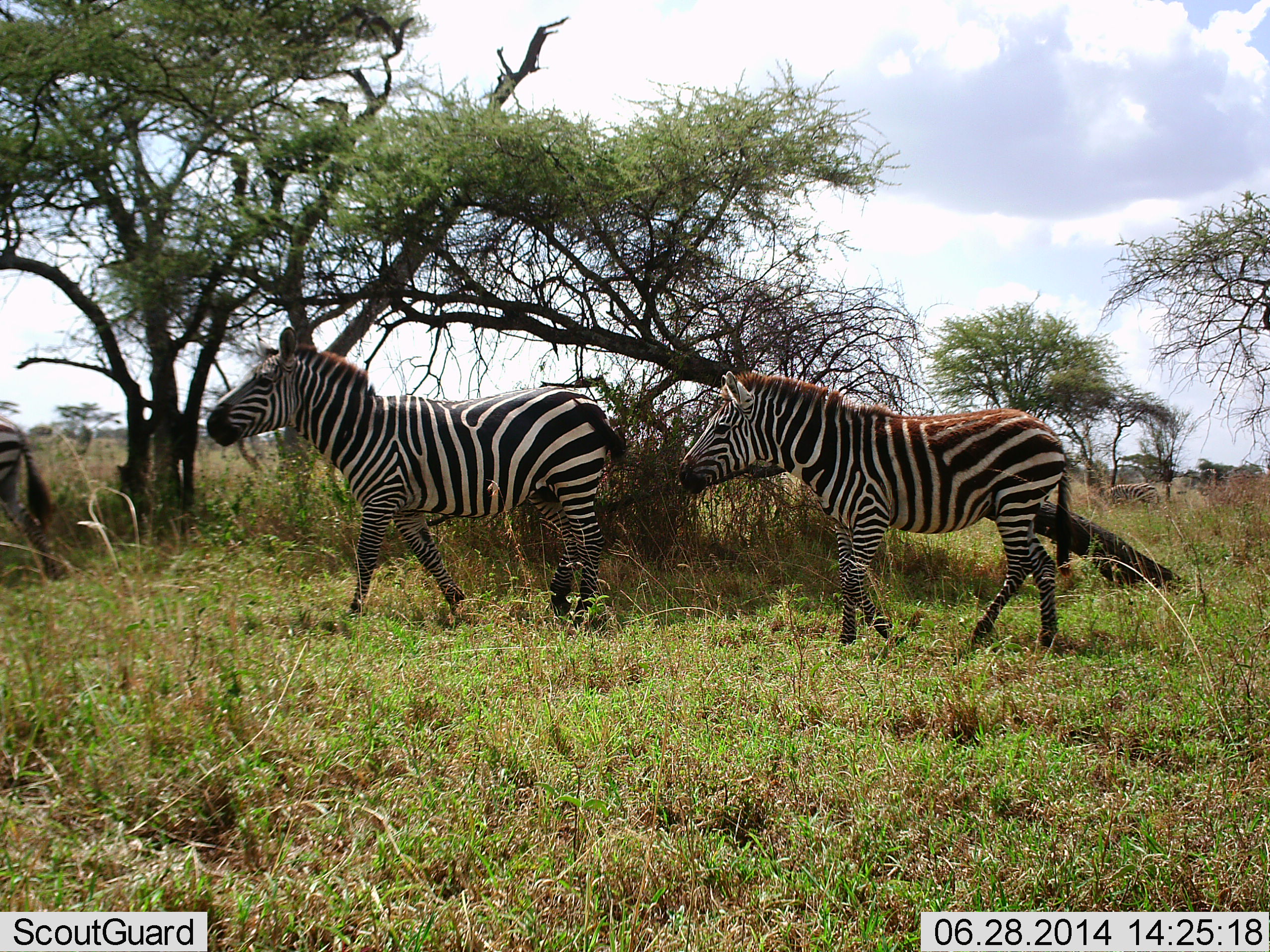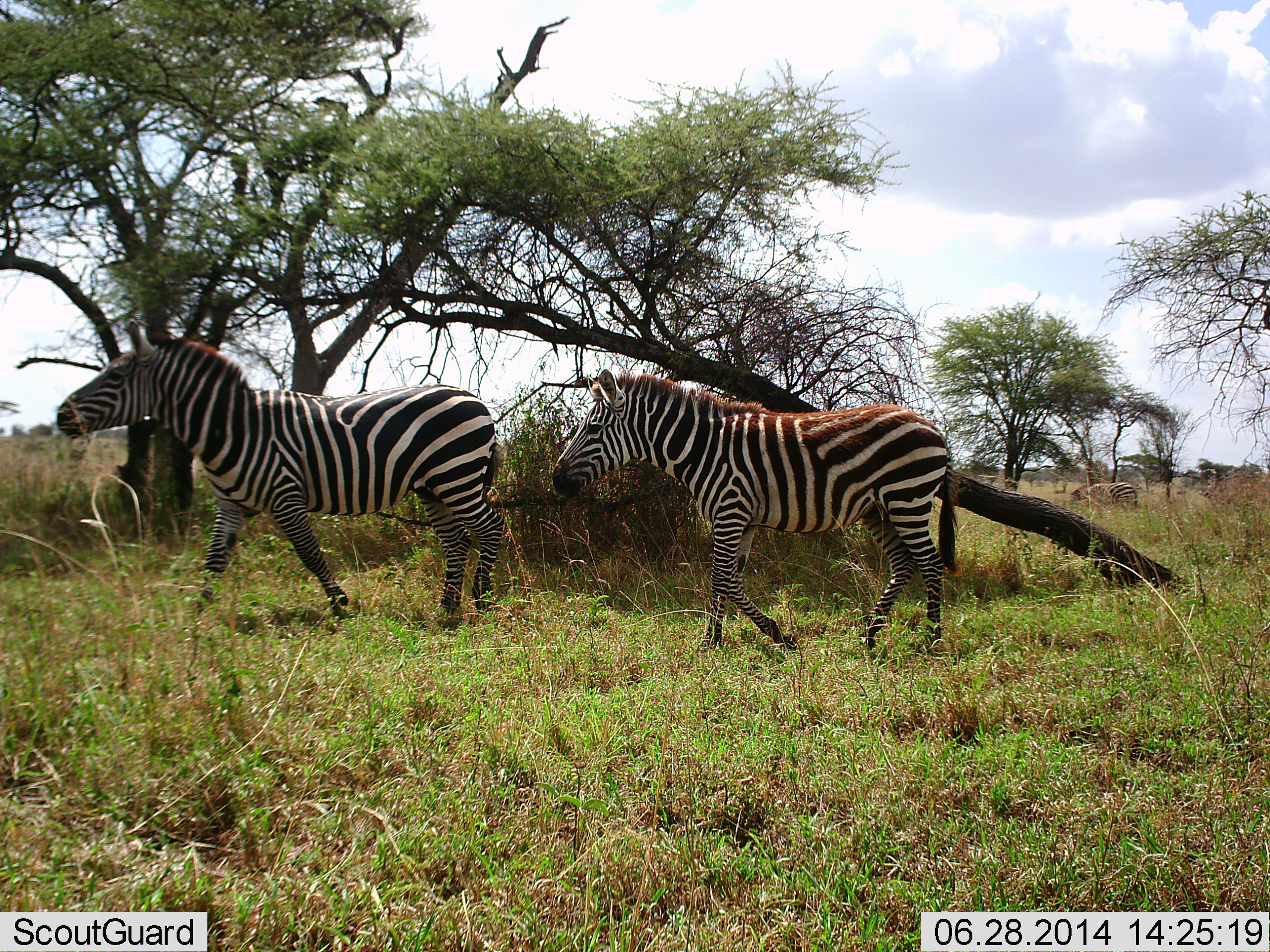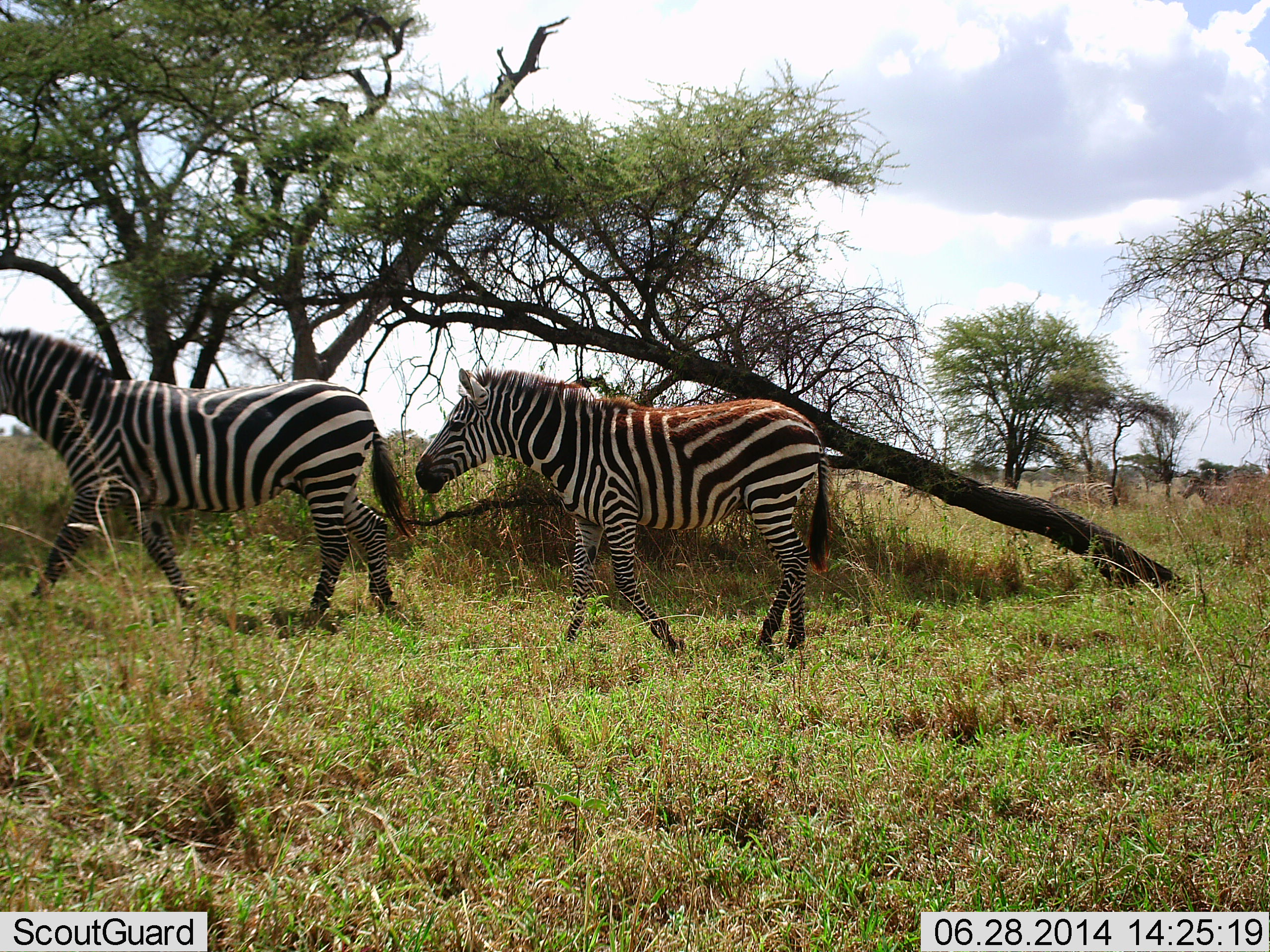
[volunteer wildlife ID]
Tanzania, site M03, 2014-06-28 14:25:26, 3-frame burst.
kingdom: Animalia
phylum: Chordata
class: Mammalia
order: Perissodactyla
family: Equidae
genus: Equus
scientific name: Equus quagga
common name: plains zebra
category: zebra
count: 3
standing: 3%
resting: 0%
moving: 99%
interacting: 0%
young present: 0%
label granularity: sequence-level